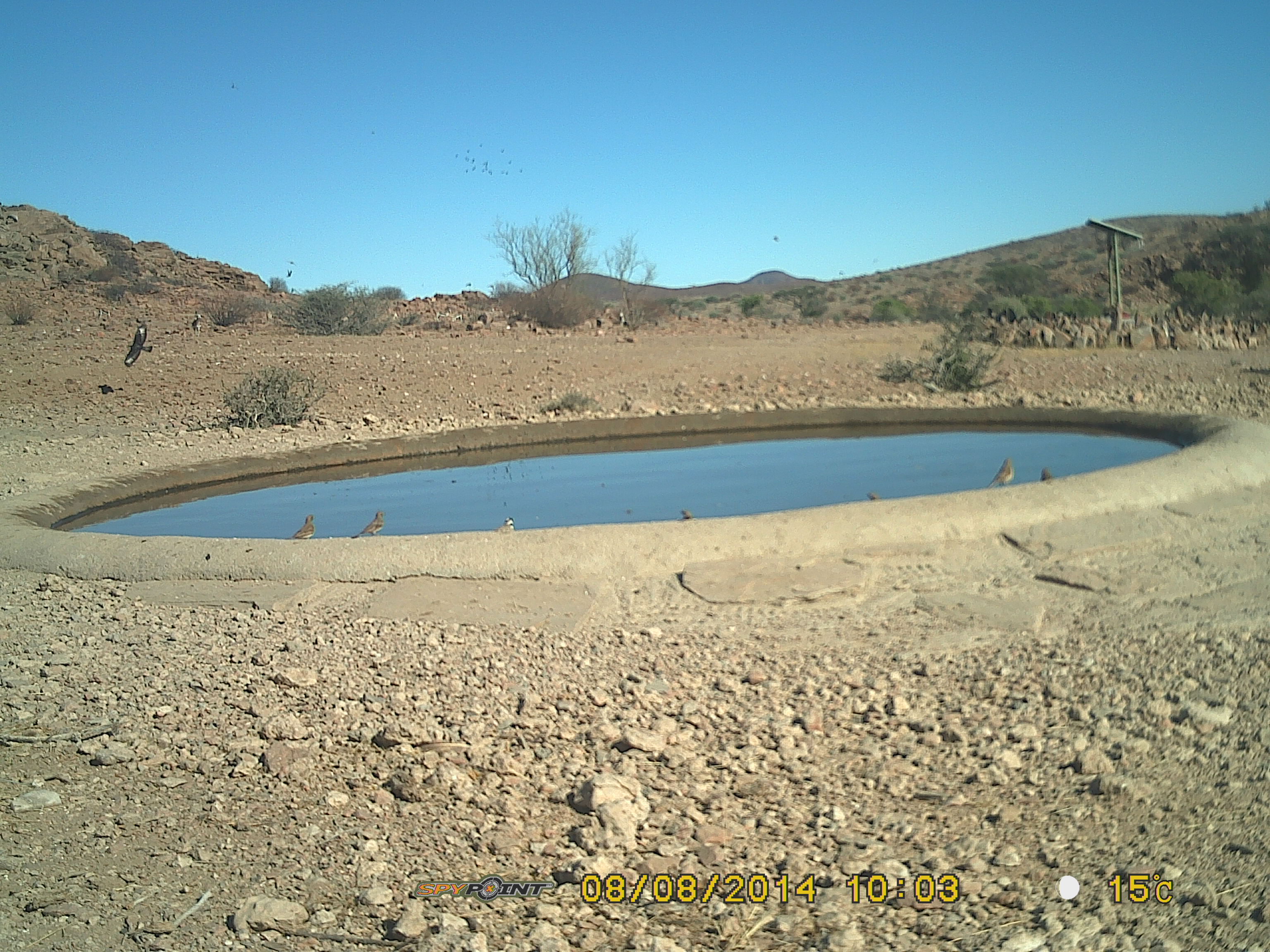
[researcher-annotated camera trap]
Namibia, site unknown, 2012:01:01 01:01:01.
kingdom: Animalia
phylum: Chordata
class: Aves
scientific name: Aves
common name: raptor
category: cn-raptors